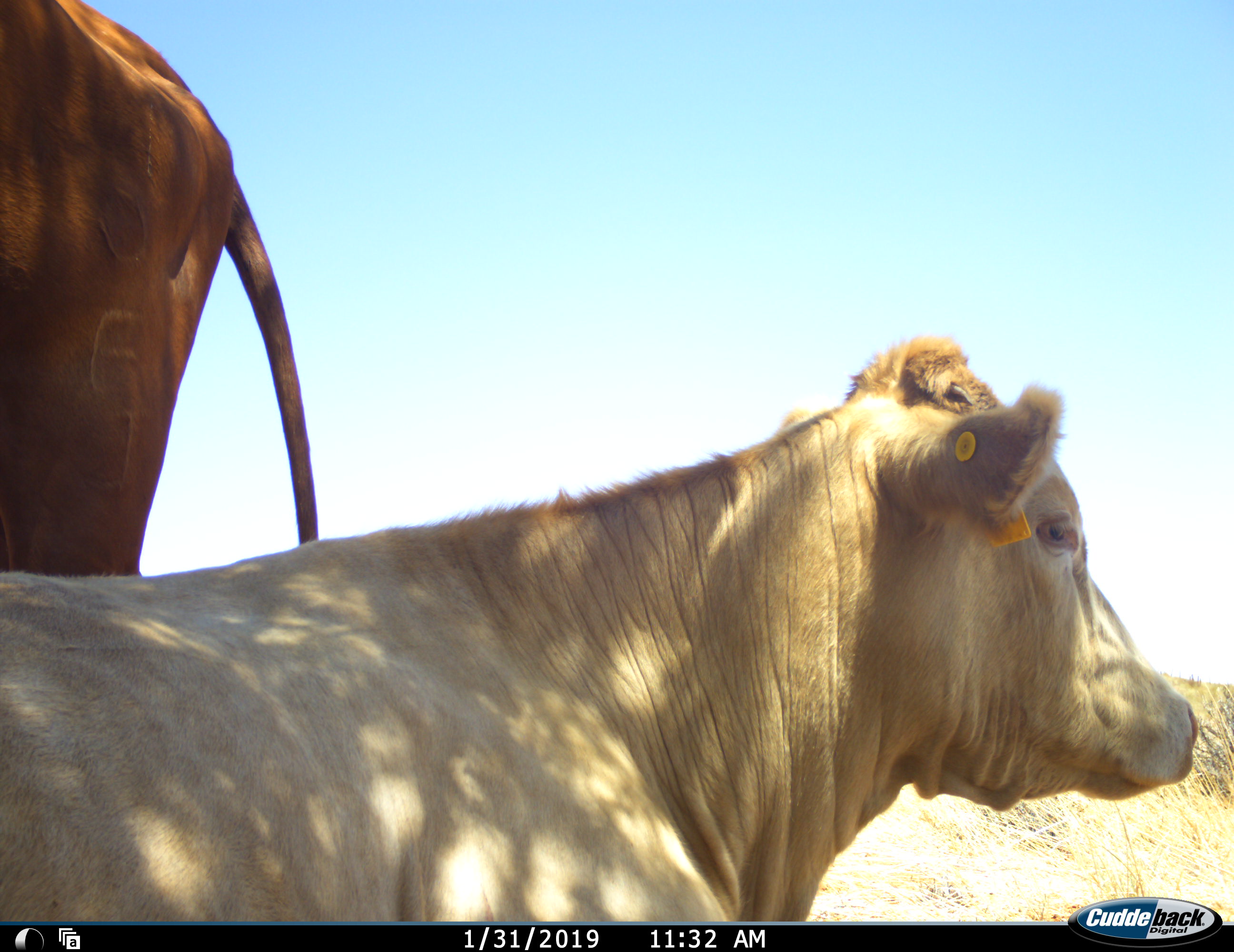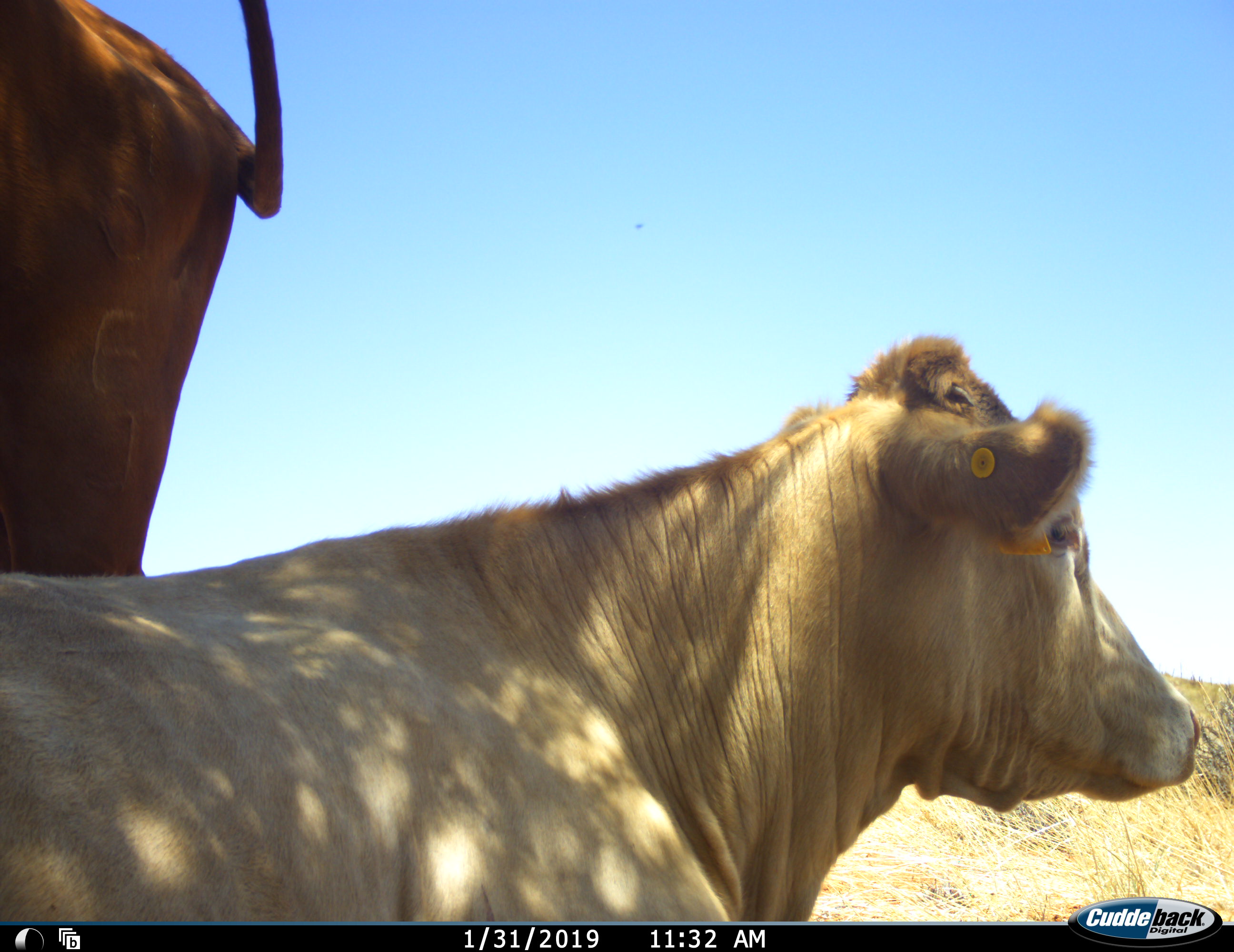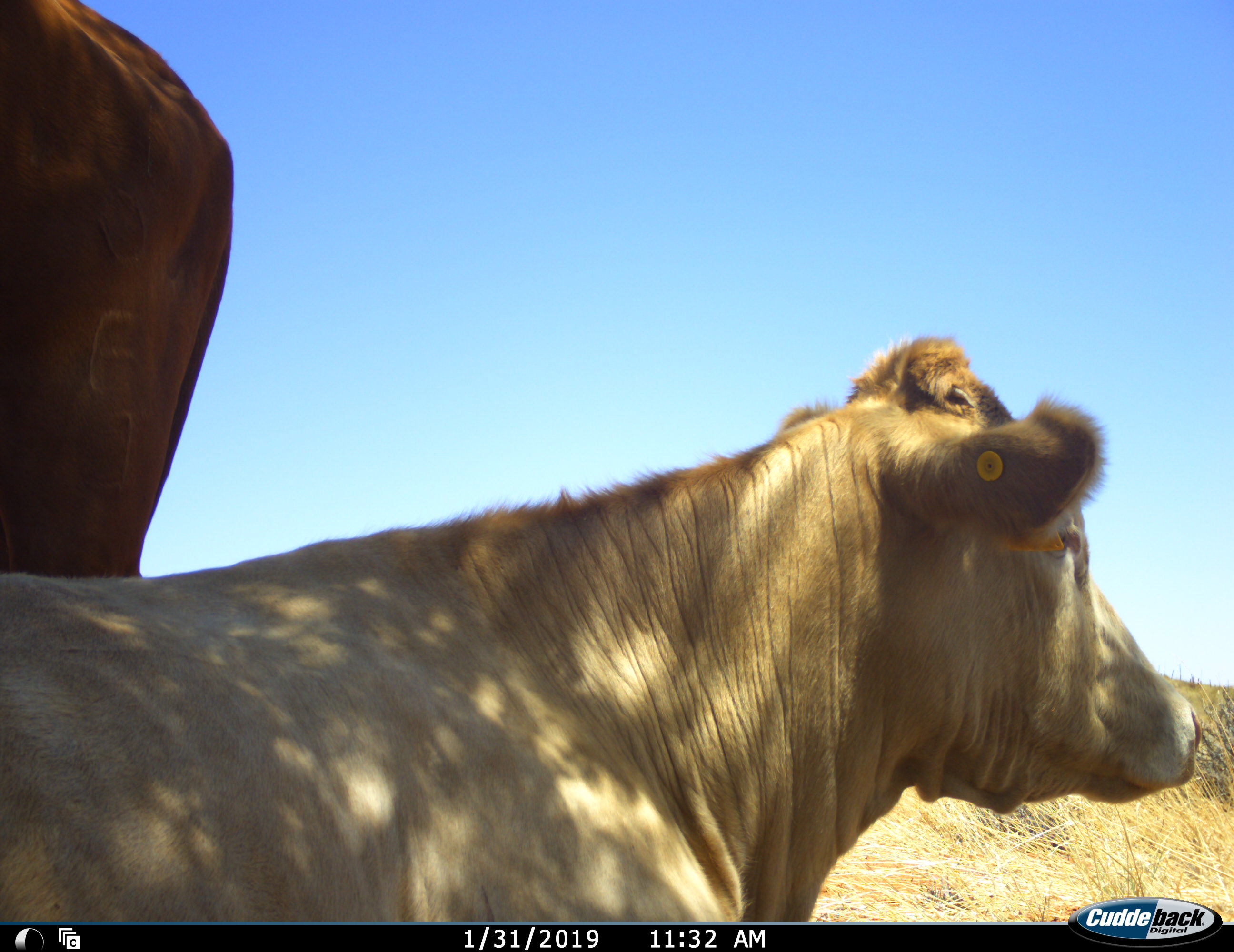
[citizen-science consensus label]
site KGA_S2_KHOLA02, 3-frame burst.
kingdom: Animalia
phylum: Chordata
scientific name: Vertebrata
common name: domestic animal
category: domesticanimal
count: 2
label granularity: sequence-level